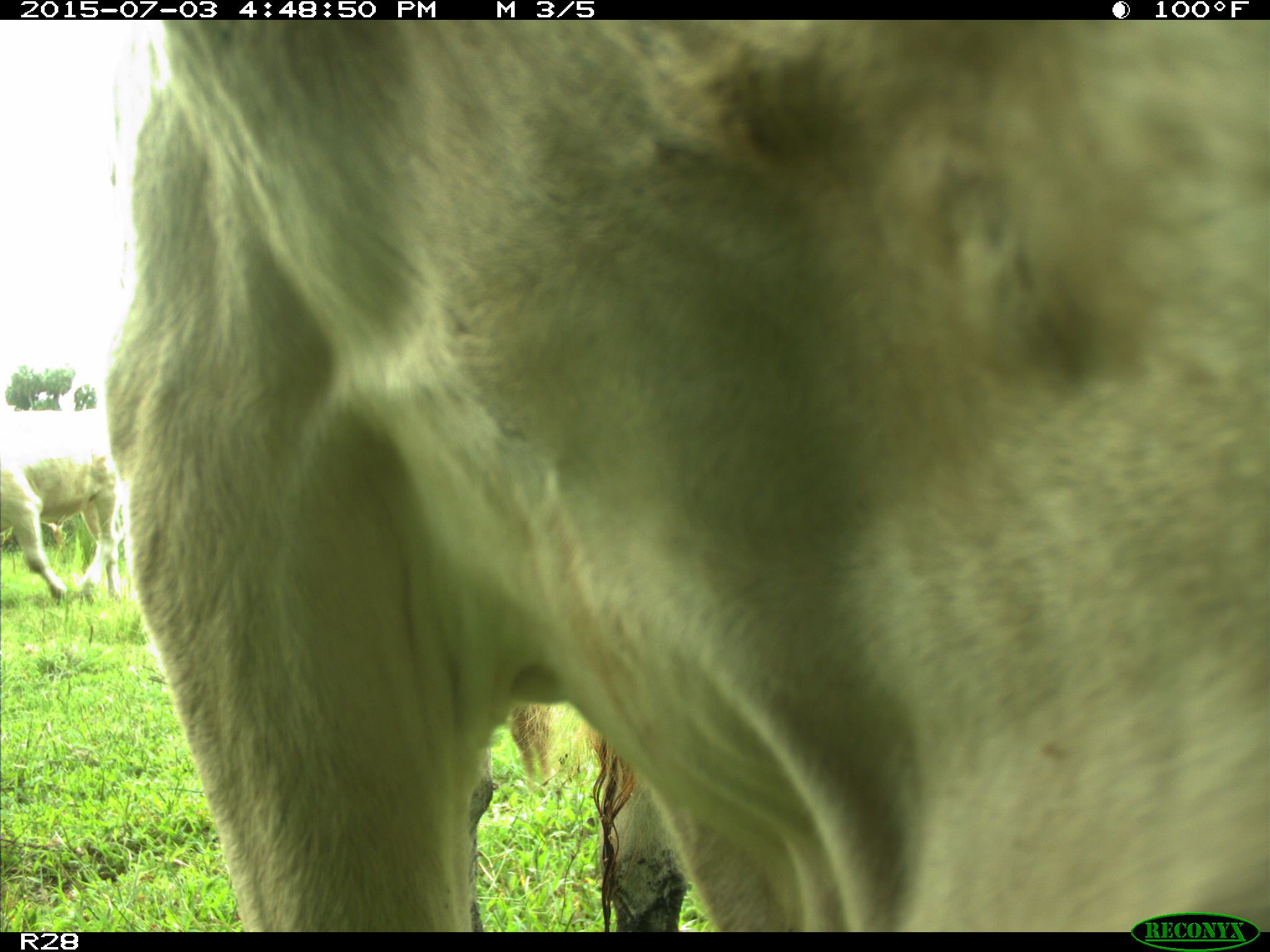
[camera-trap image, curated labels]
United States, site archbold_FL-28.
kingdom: Animalia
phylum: Chordata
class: Mammalia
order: Artiodactyla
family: Bovidae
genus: Bos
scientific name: Bos taurus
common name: domestic cow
Bos taurus (domestic cow).